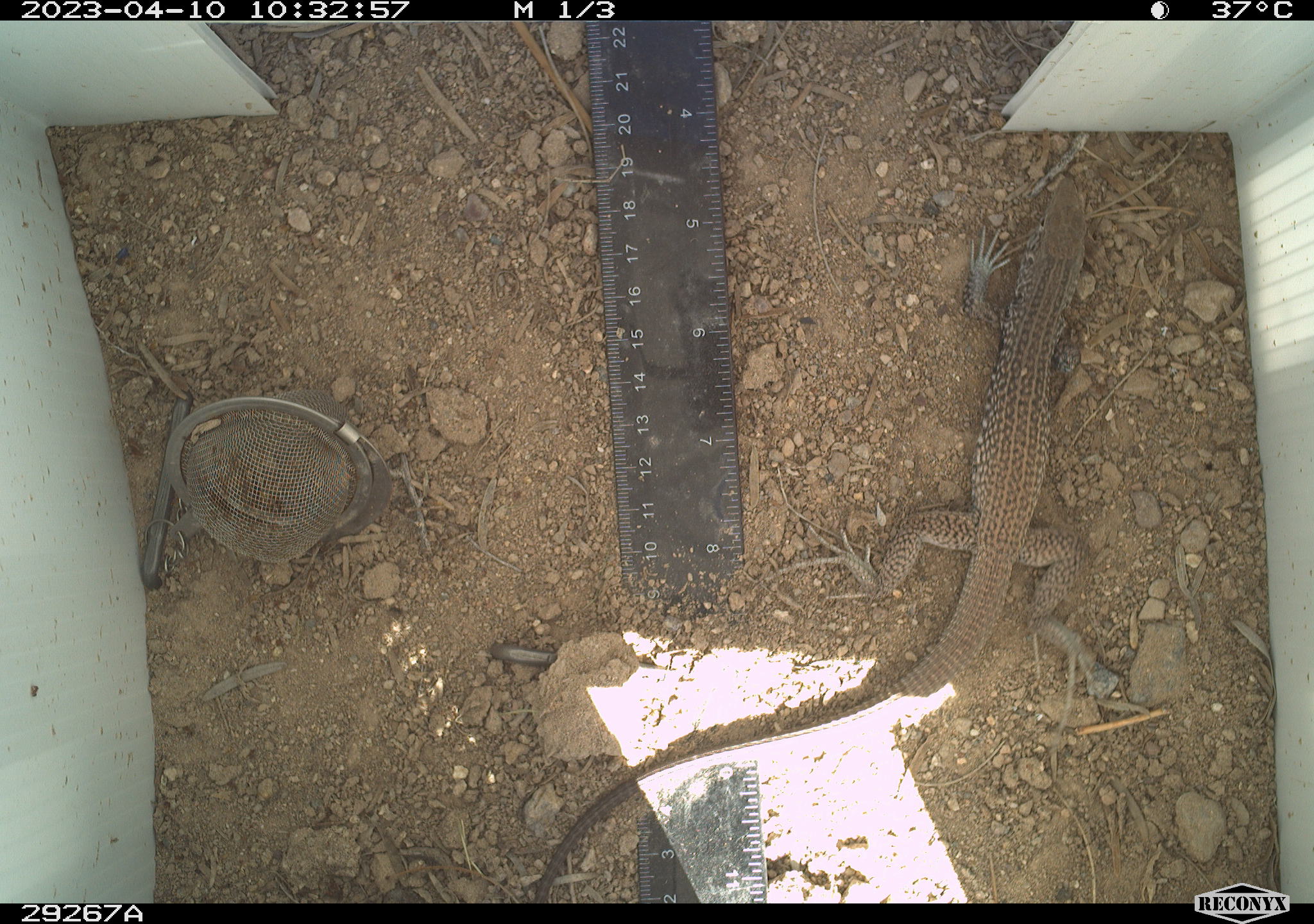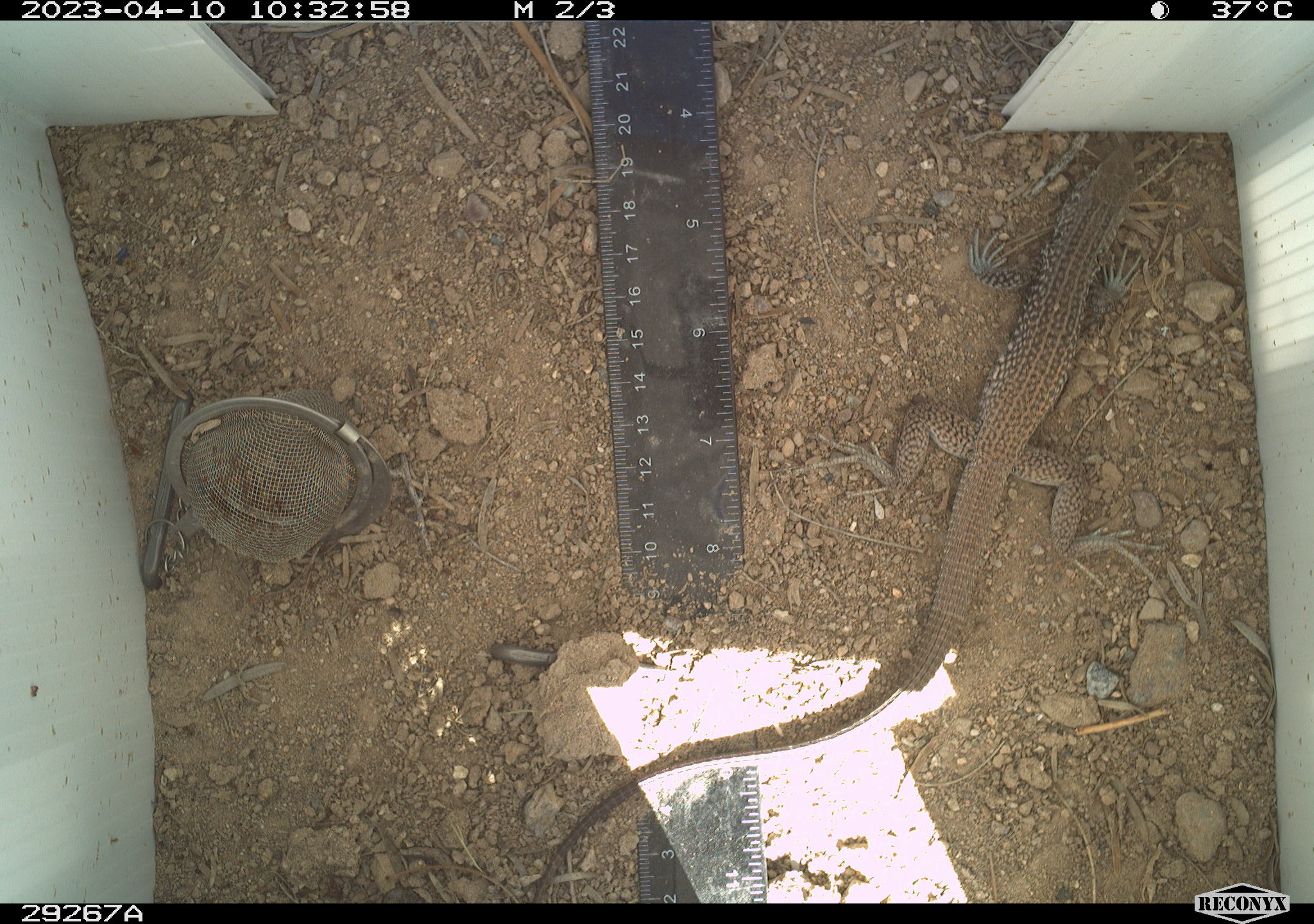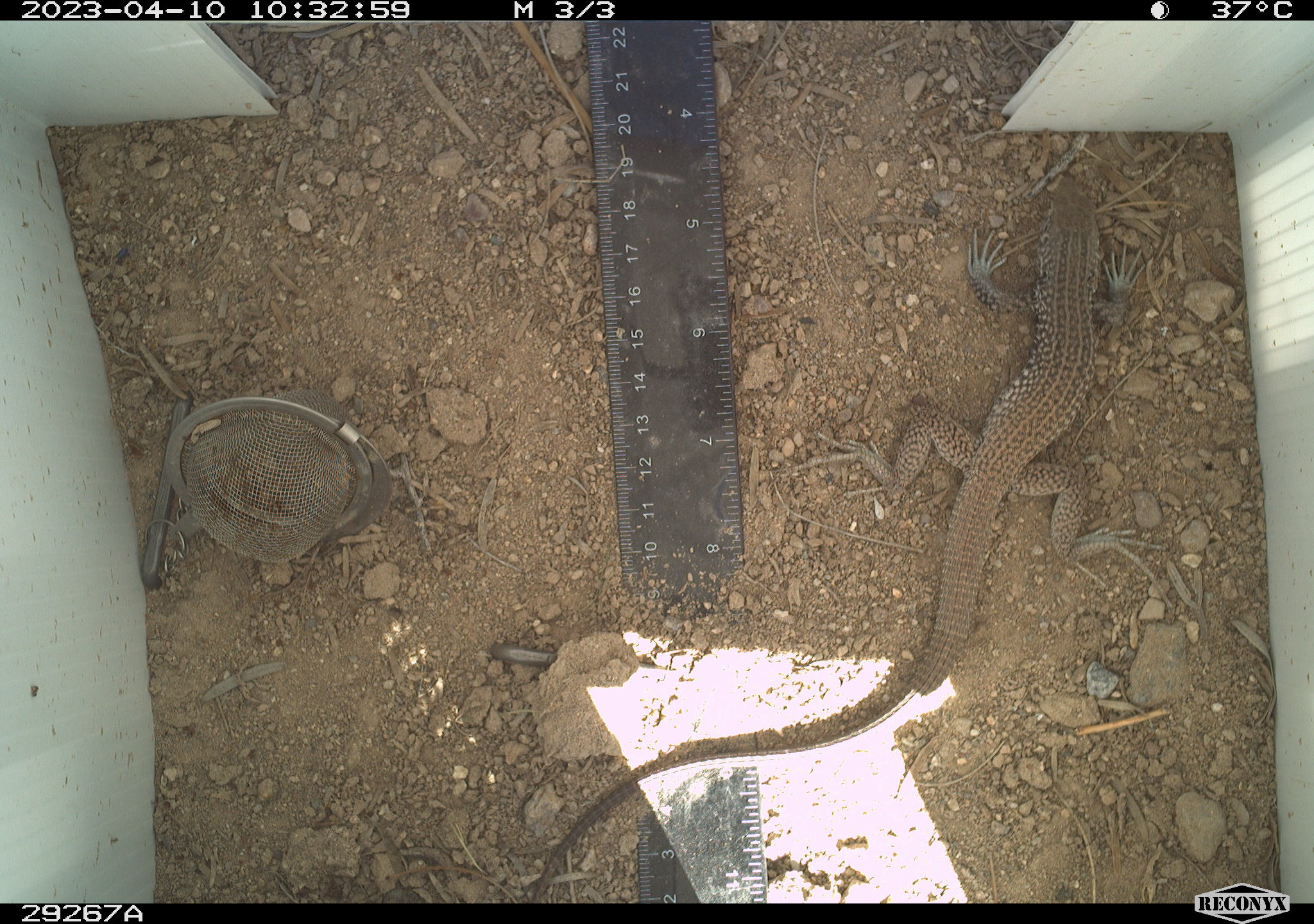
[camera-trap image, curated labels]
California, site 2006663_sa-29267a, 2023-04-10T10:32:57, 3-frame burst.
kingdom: Animalia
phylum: Chordata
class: Reptilia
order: Squamata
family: Teiidae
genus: Aspidoscelis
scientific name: Aspidoscelis tigris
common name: western whiptail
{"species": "western whiptail (Aspidoscelis tigris)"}